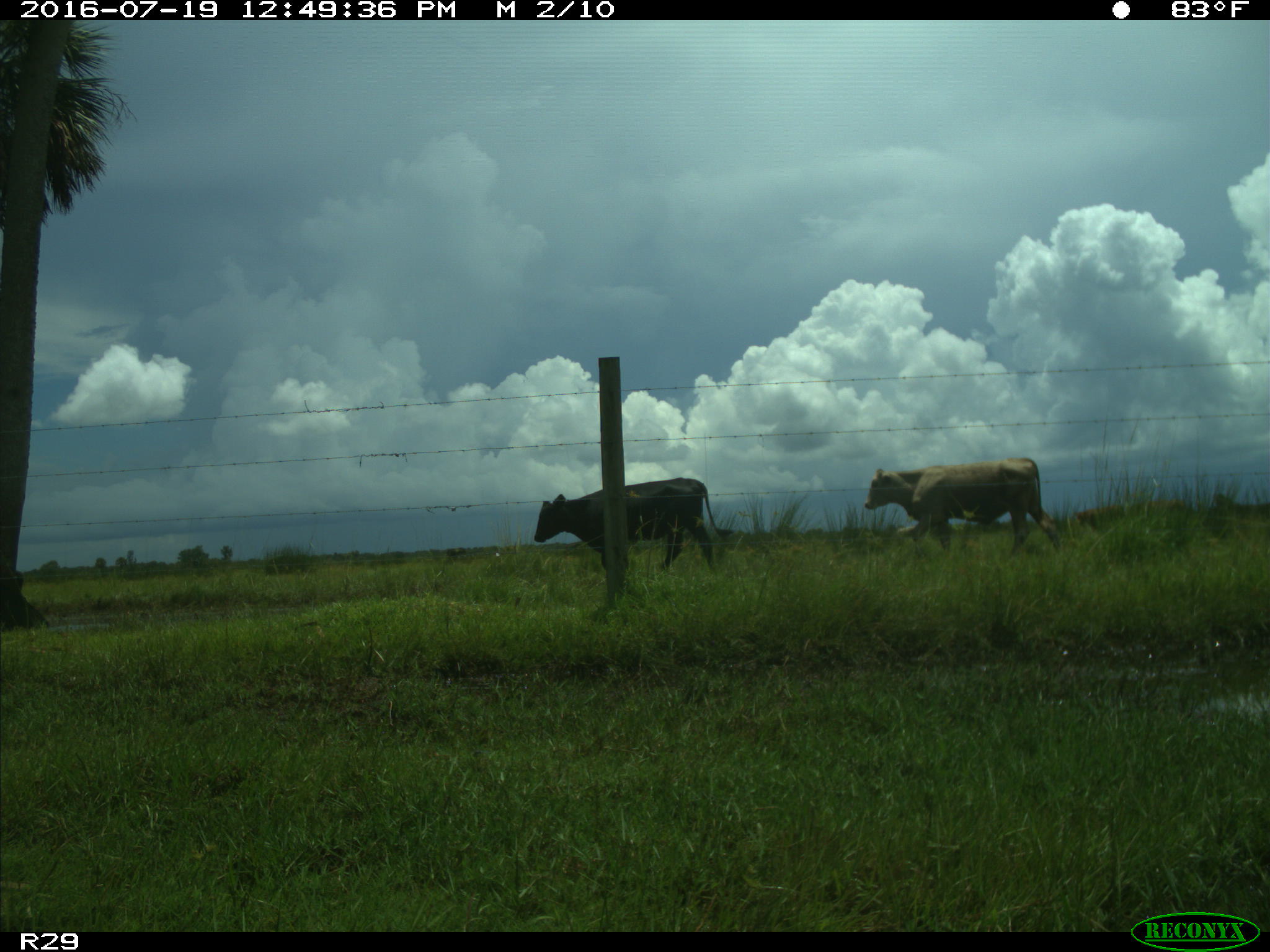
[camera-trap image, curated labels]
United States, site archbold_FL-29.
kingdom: Animalia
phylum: Chordata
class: Mammalia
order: Artiodactyla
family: Bovidae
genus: Bos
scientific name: Bos taurus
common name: domestic cow